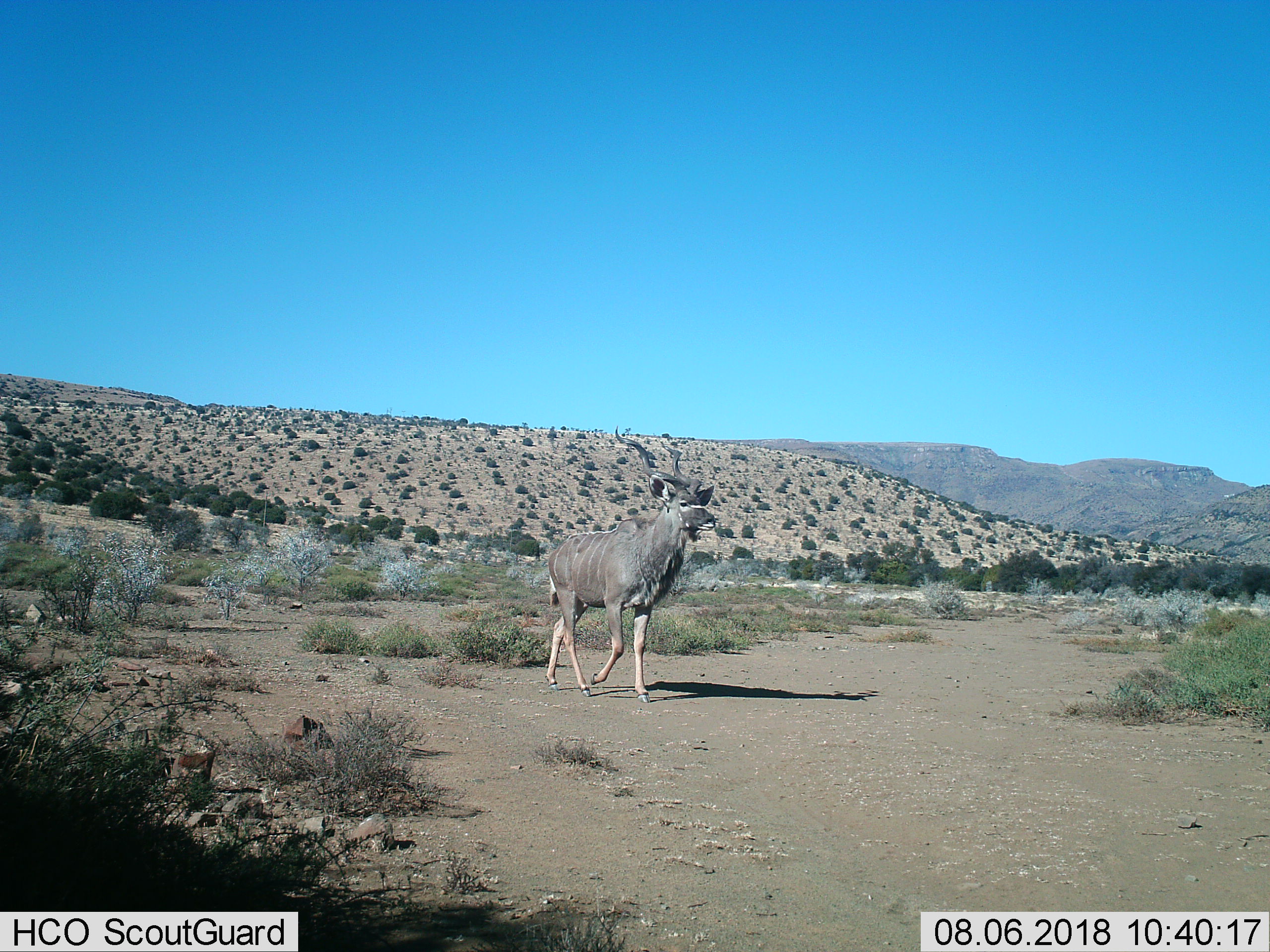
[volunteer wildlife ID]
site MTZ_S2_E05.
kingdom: Animalia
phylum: Chordata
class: Mammalia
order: Artiodactyla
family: Bovidae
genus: Tragelaphus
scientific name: Tragelaphus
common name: kudu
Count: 1.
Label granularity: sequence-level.